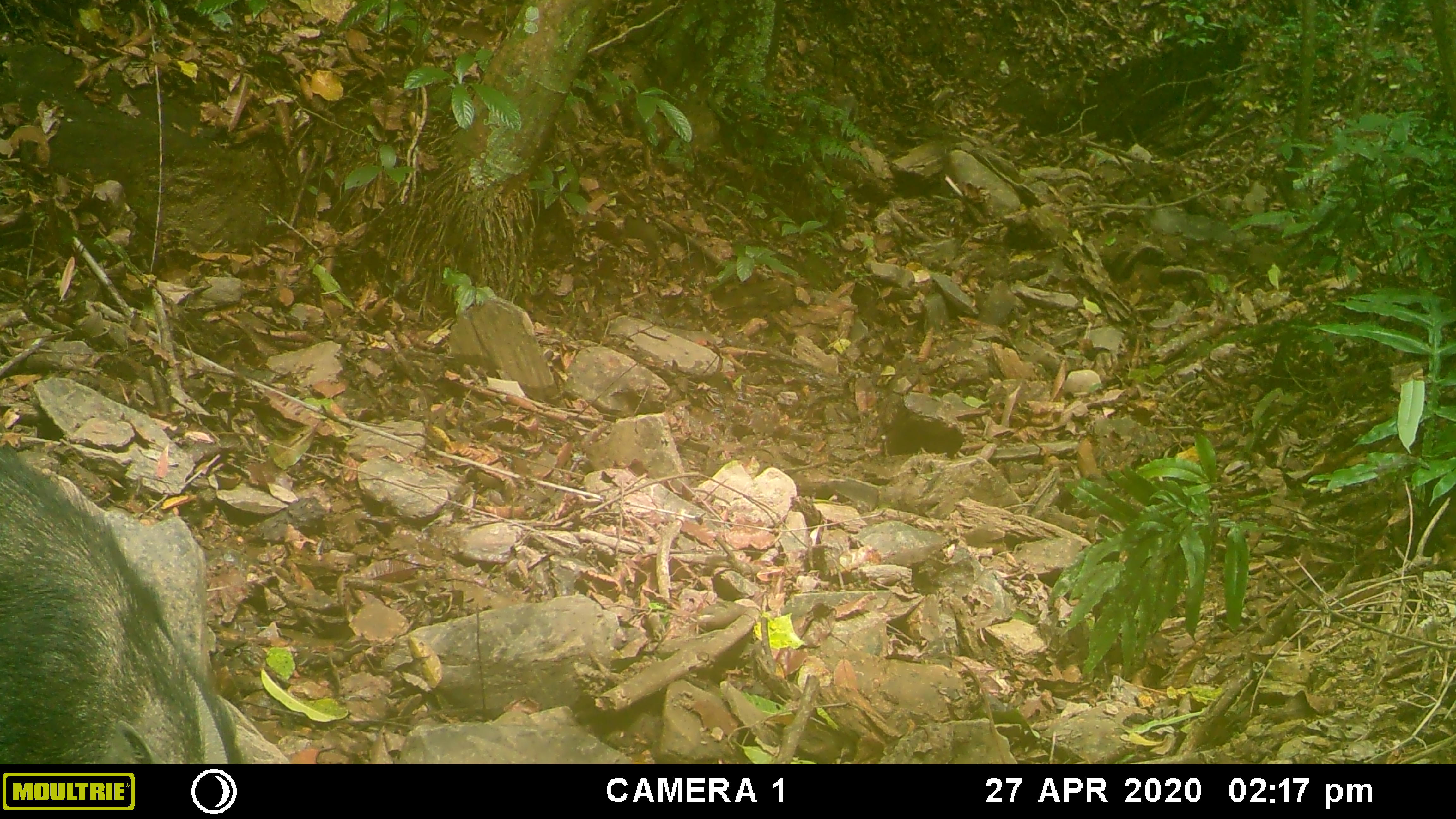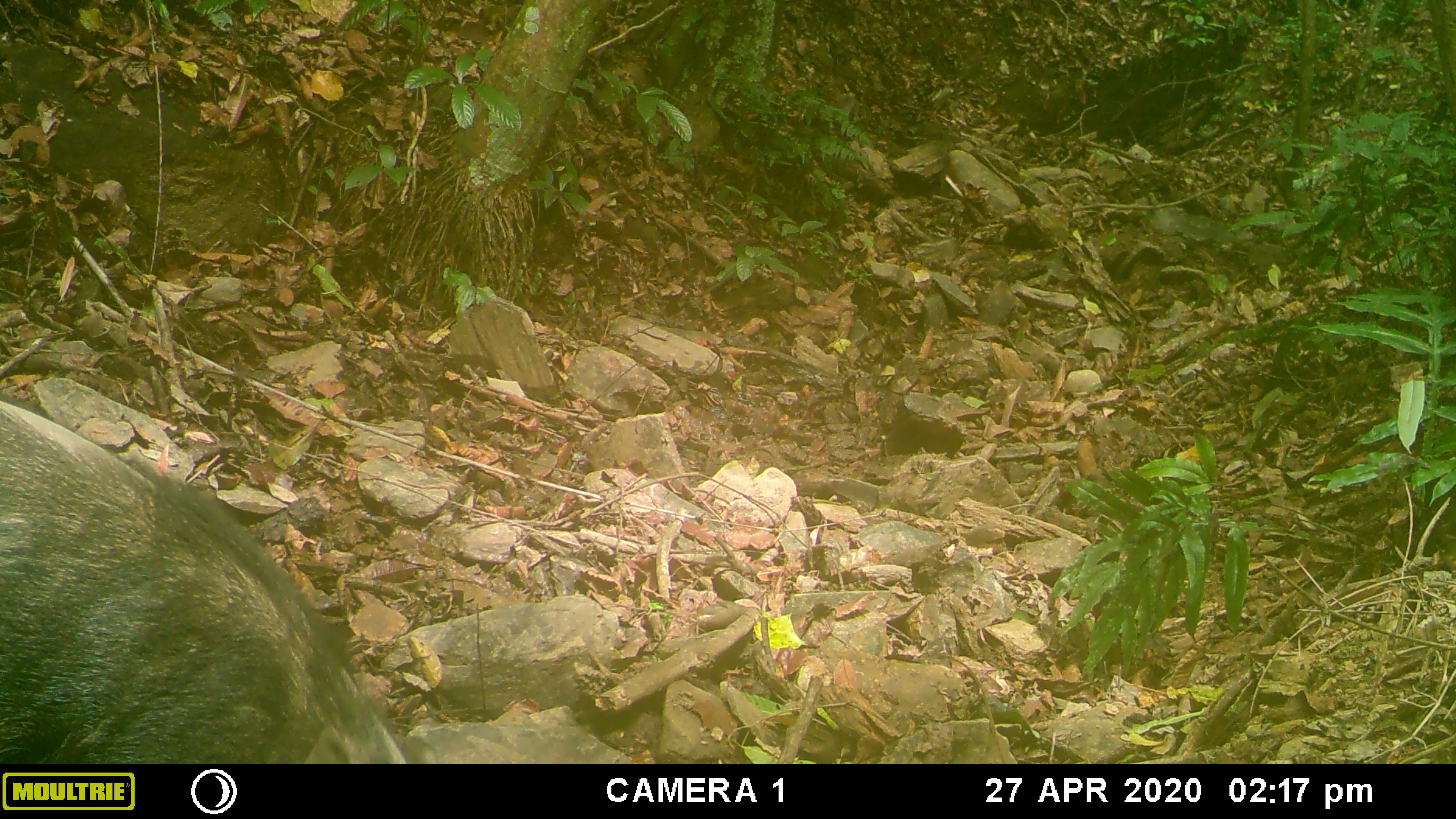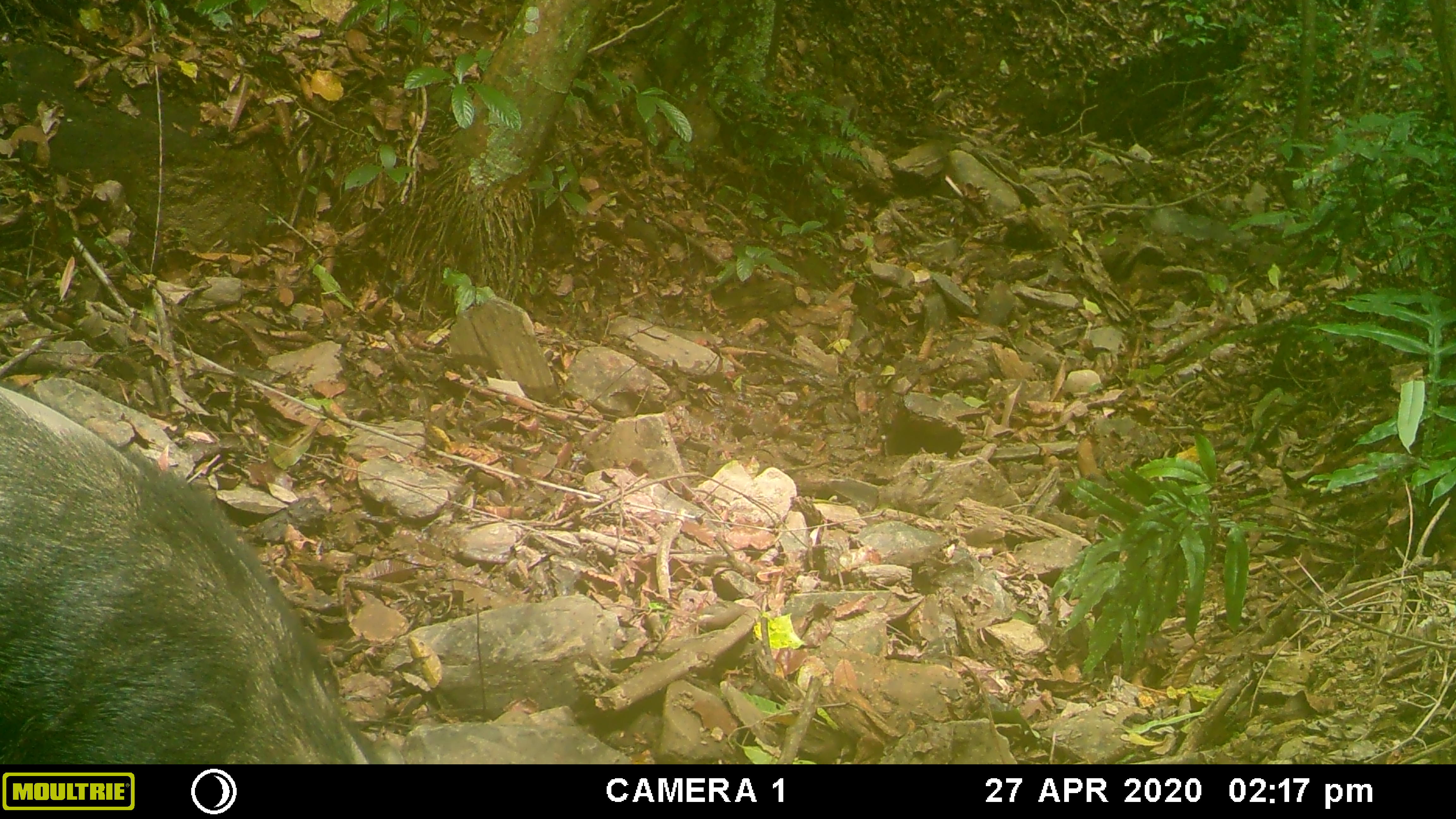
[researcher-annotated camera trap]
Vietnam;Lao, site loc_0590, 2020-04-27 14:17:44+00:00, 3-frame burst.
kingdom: Animalia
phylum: Chordata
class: Mammalia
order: Artiodactyla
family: Suidae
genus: Sus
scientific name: Sus scrofa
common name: eurasian wild pig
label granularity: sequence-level